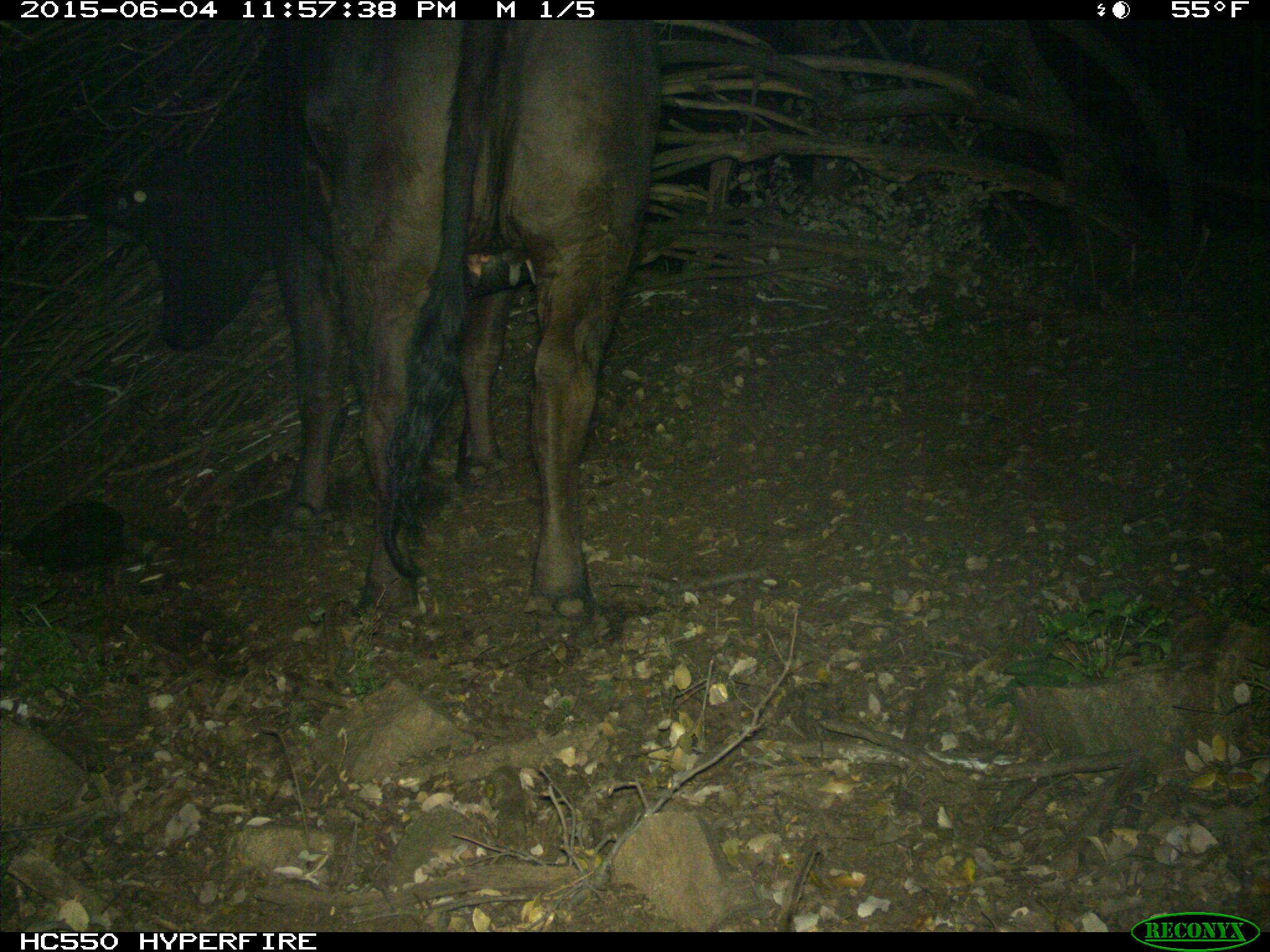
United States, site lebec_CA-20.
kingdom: Animalia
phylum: Chordata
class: Mammalia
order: Artiodactyla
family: Bovidae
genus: Bos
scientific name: Bos taurus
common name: domestic cow